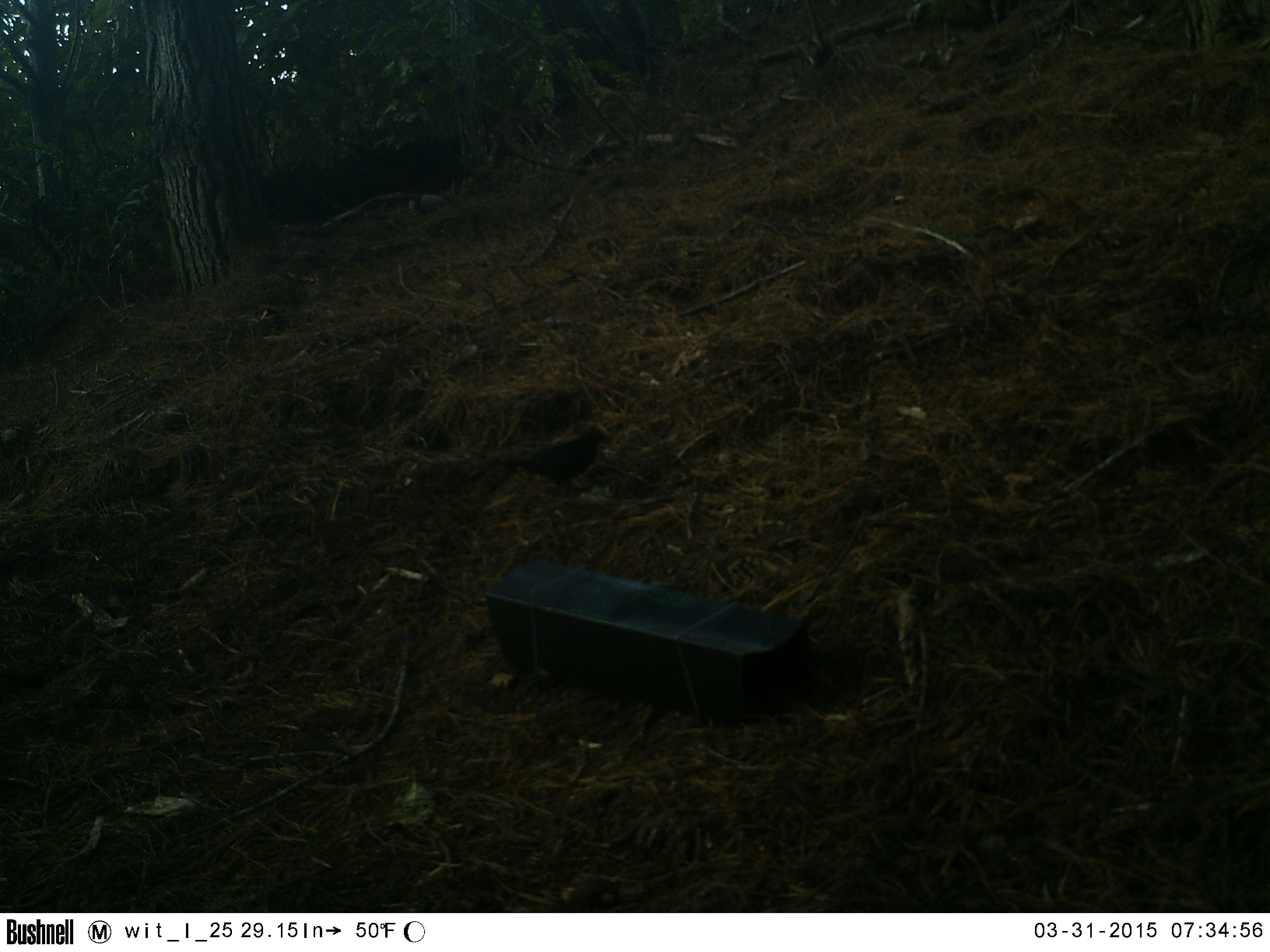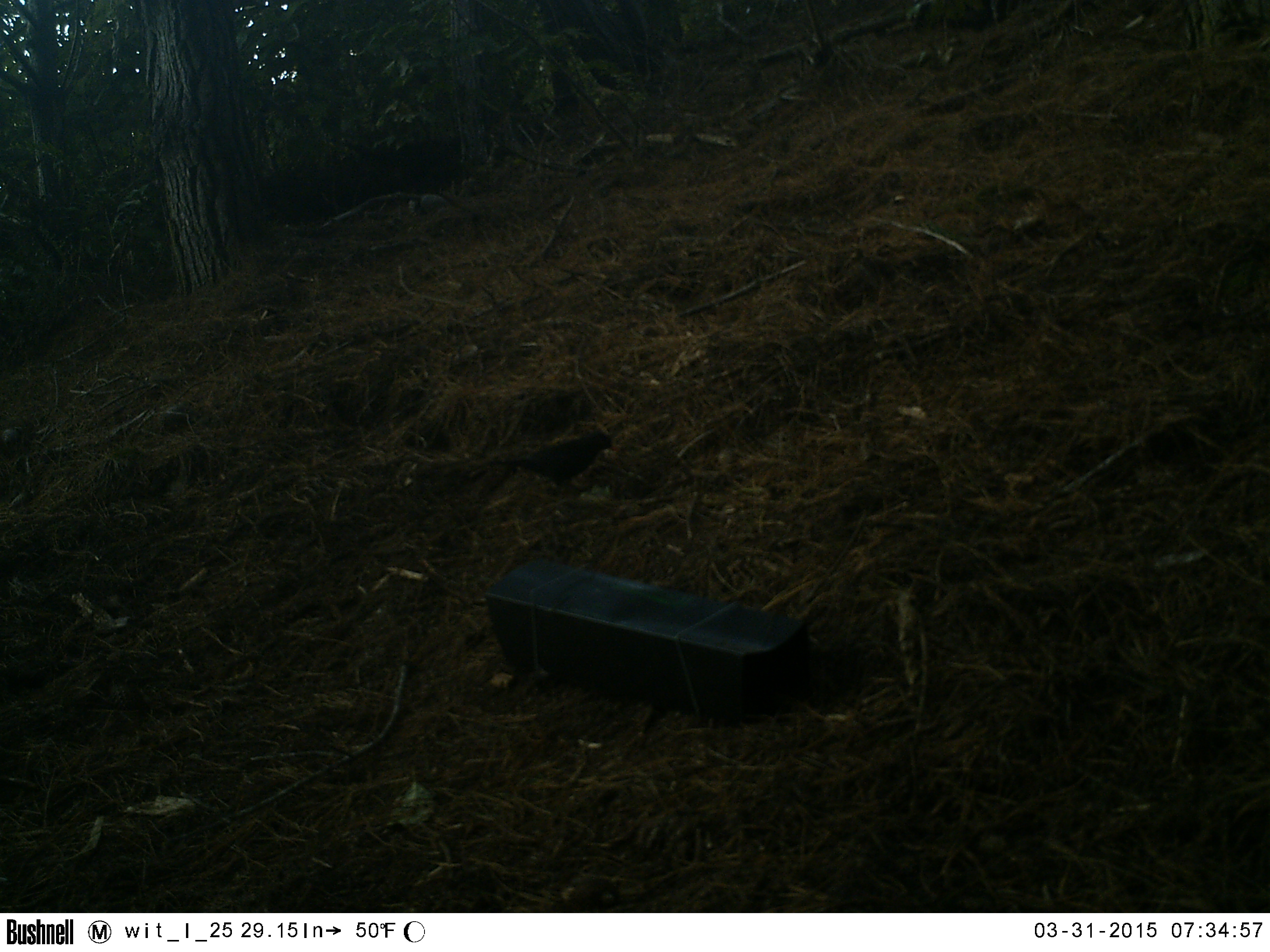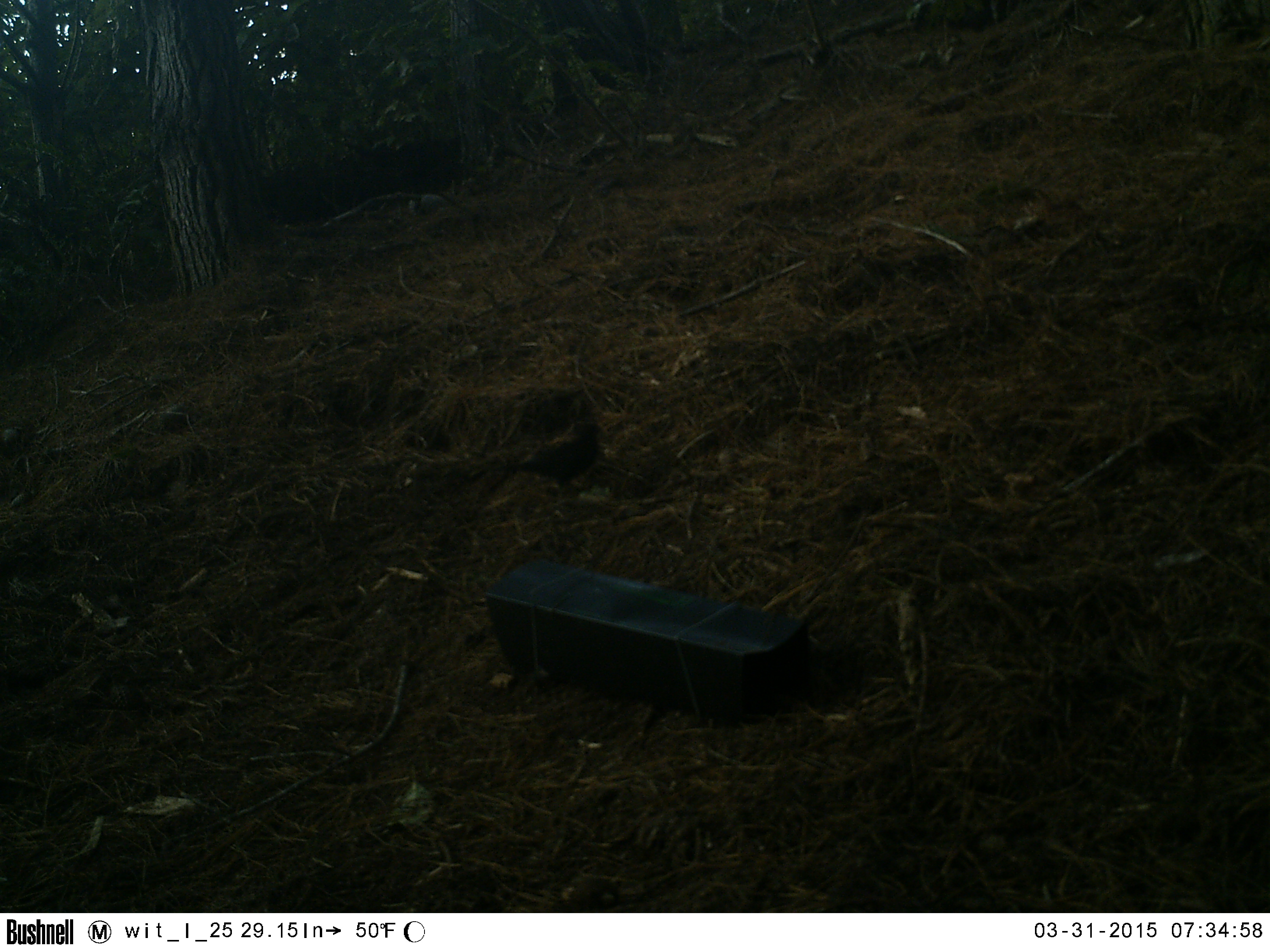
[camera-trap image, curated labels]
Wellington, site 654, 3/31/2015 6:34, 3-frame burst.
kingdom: Animalia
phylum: Chordata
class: Aves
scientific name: Aves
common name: bird